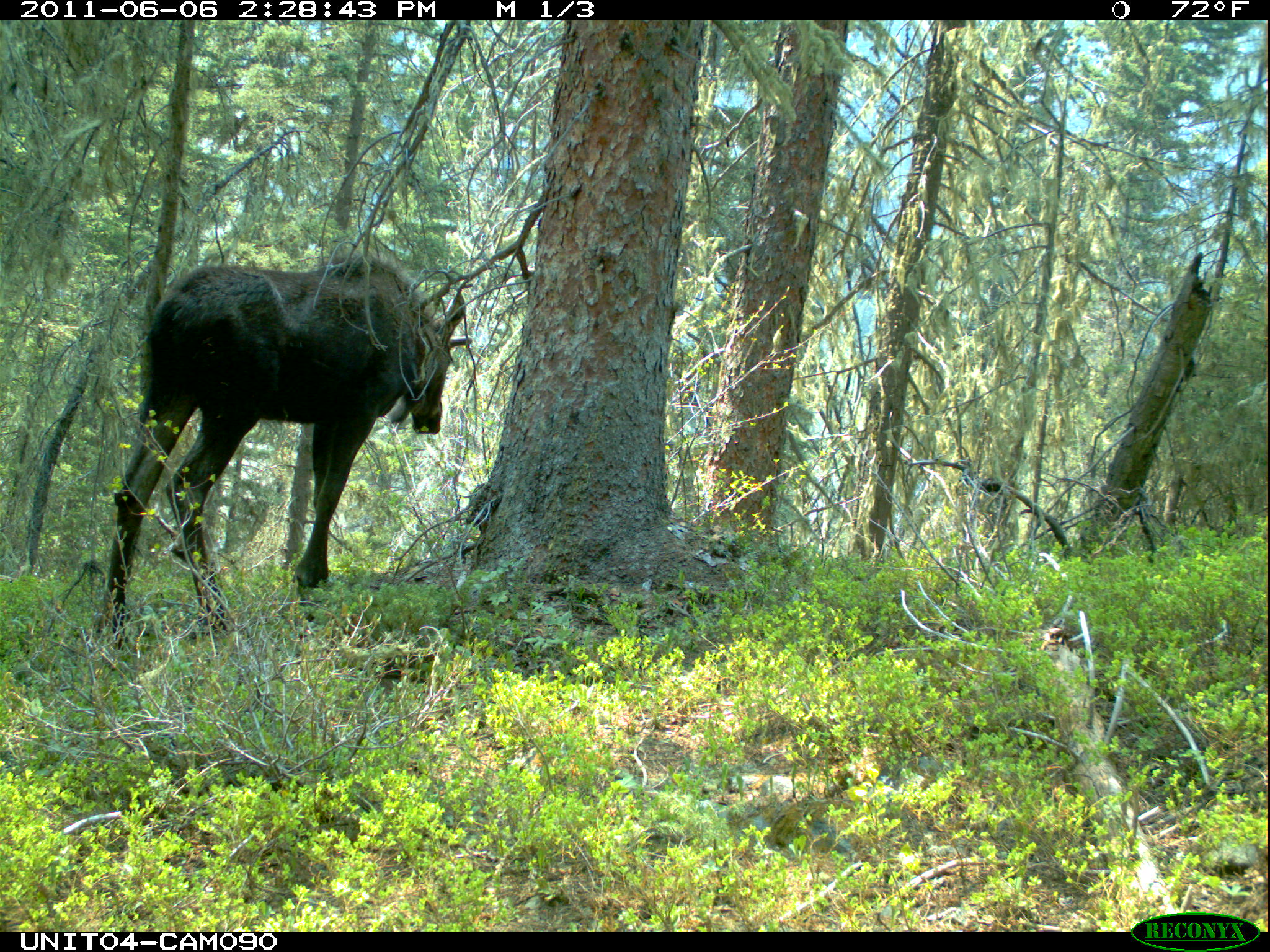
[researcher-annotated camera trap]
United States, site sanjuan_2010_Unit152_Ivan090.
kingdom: Animalia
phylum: Chordata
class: Mammalia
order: Artiodactyla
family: Cervidae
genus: Alces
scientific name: Alces alces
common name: moose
Alces alces (moose).